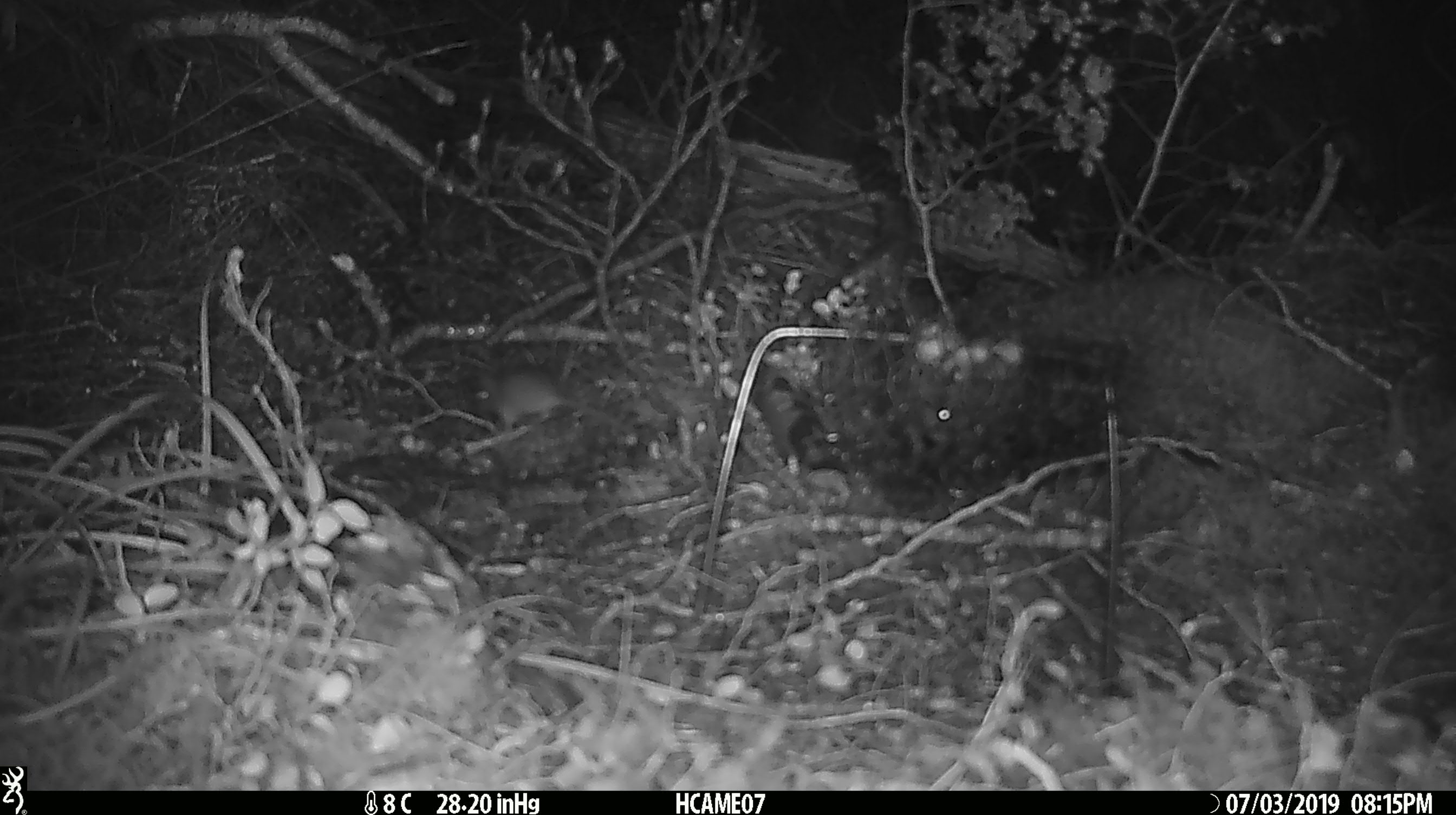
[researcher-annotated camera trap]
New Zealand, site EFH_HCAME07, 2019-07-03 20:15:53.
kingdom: Animalia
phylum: Chordata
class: Mammalia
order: Rodentia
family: Muridae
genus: Mus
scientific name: Mus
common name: mouse